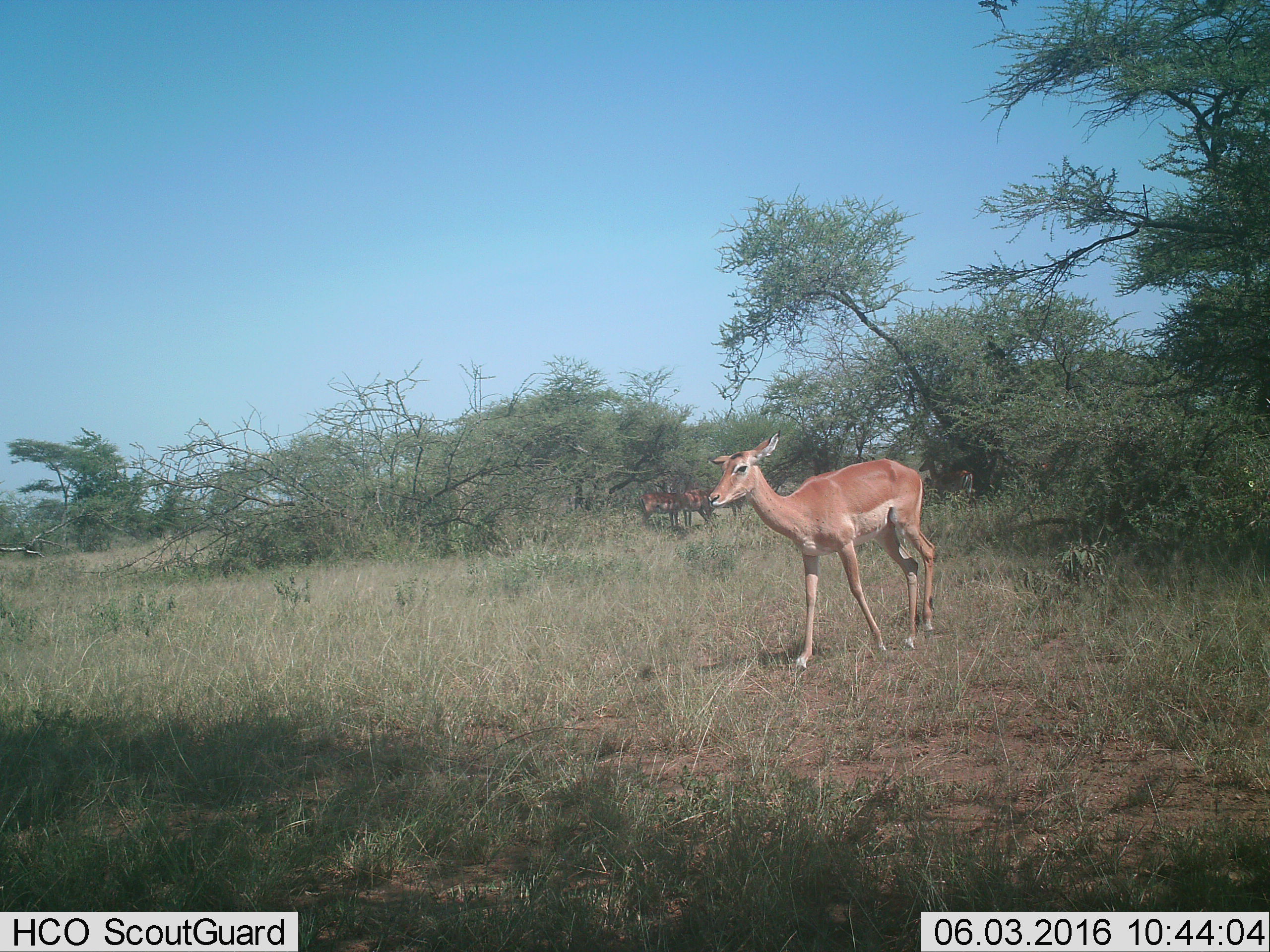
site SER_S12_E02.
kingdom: Animalia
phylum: Chordata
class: Mammalia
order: Artiodactyla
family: Bovidae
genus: Aepyceros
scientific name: Aepyceros melampus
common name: impala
Impala (Aepyceros melampus), count 4. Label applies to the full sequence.